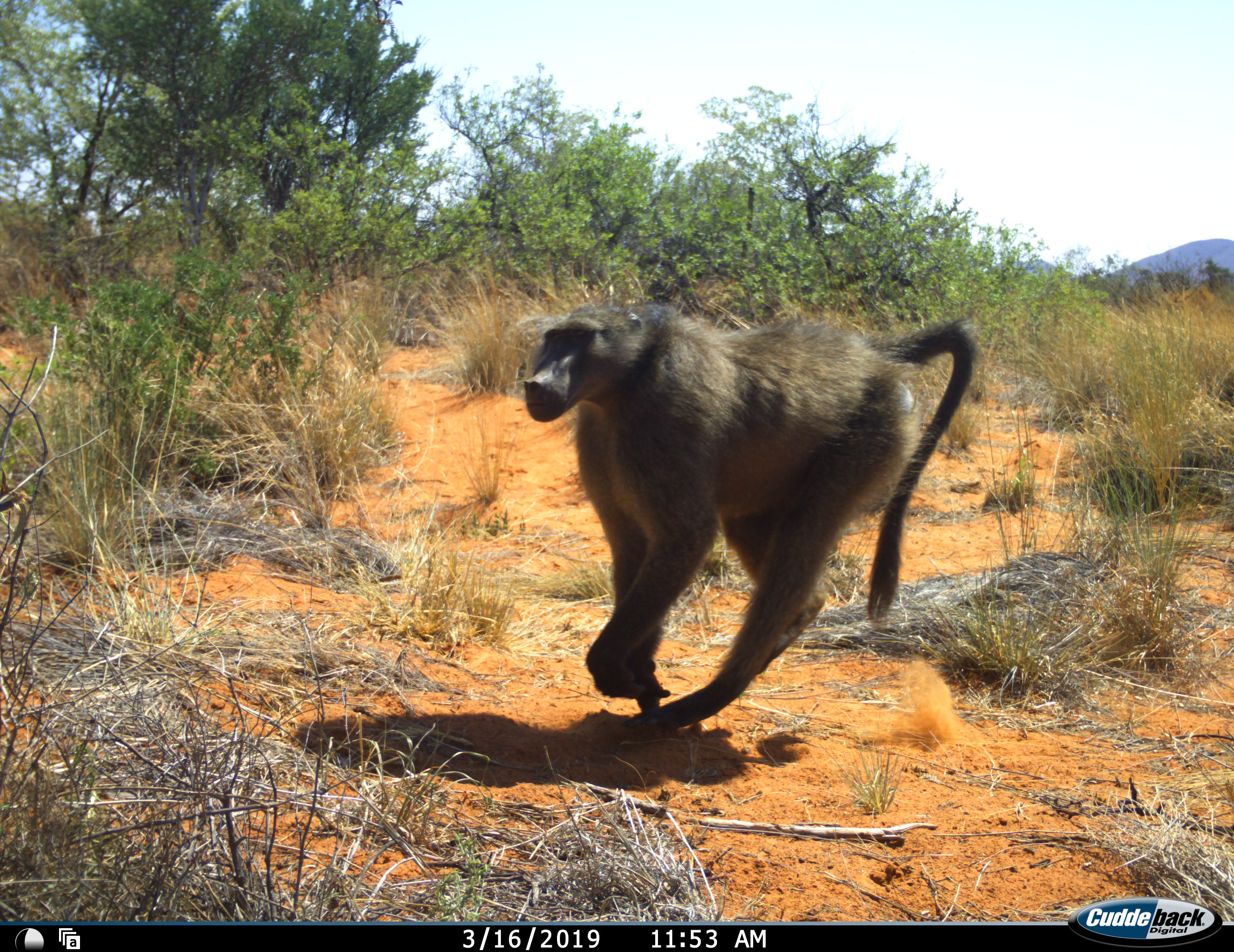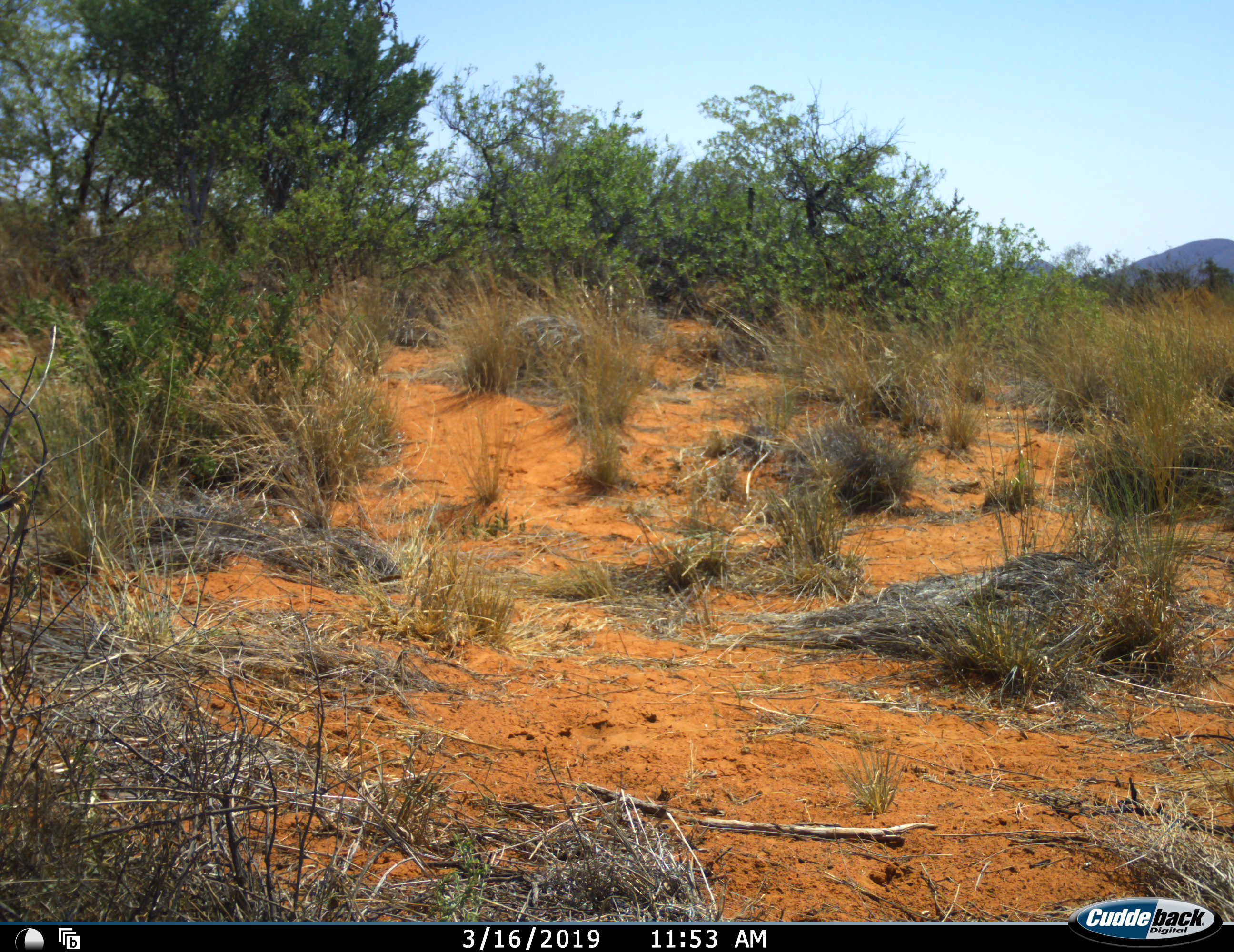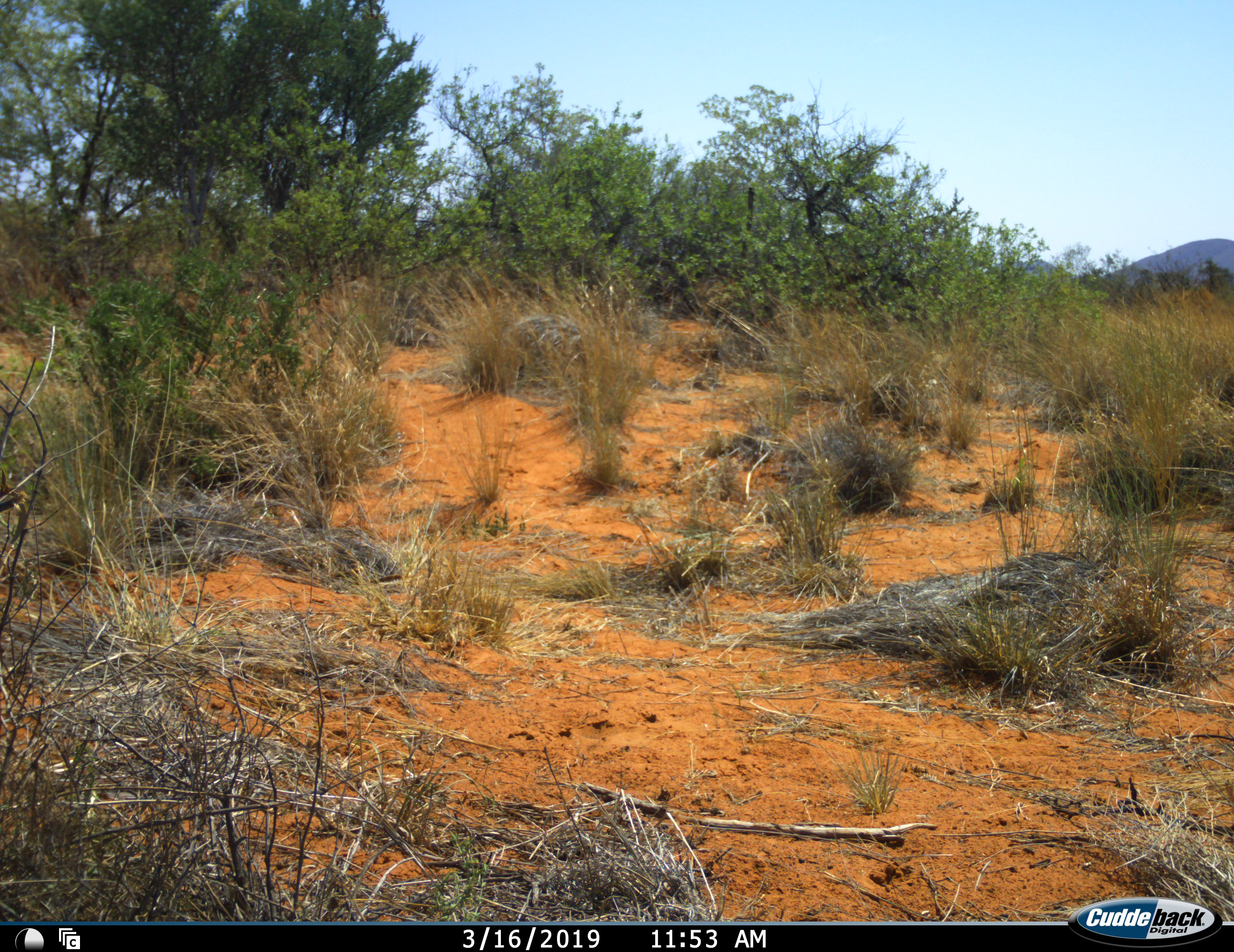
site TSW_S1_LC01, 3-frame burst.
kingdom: Animalia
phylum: Chordata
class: Mammalia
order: Primates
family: Cercopithecidae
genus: Papio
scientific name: Papio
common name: baboon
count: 1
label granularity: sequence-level